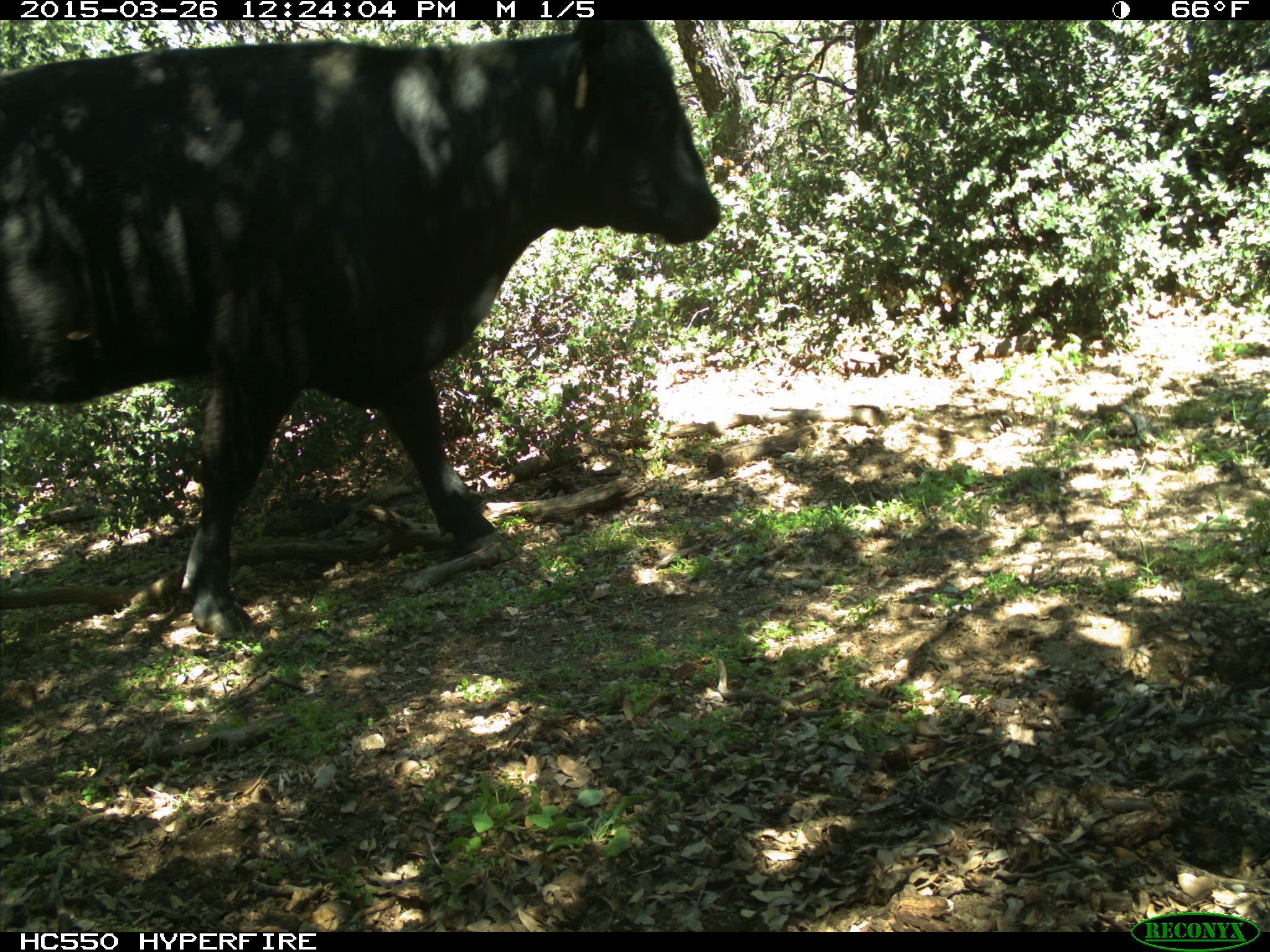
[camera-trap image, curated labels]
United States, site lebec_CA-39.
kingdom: Animalia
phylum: Chordata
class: Mammalia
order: Artiodactyla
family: Bovidae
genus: Bos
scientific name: Bos taurus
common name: domestic cow